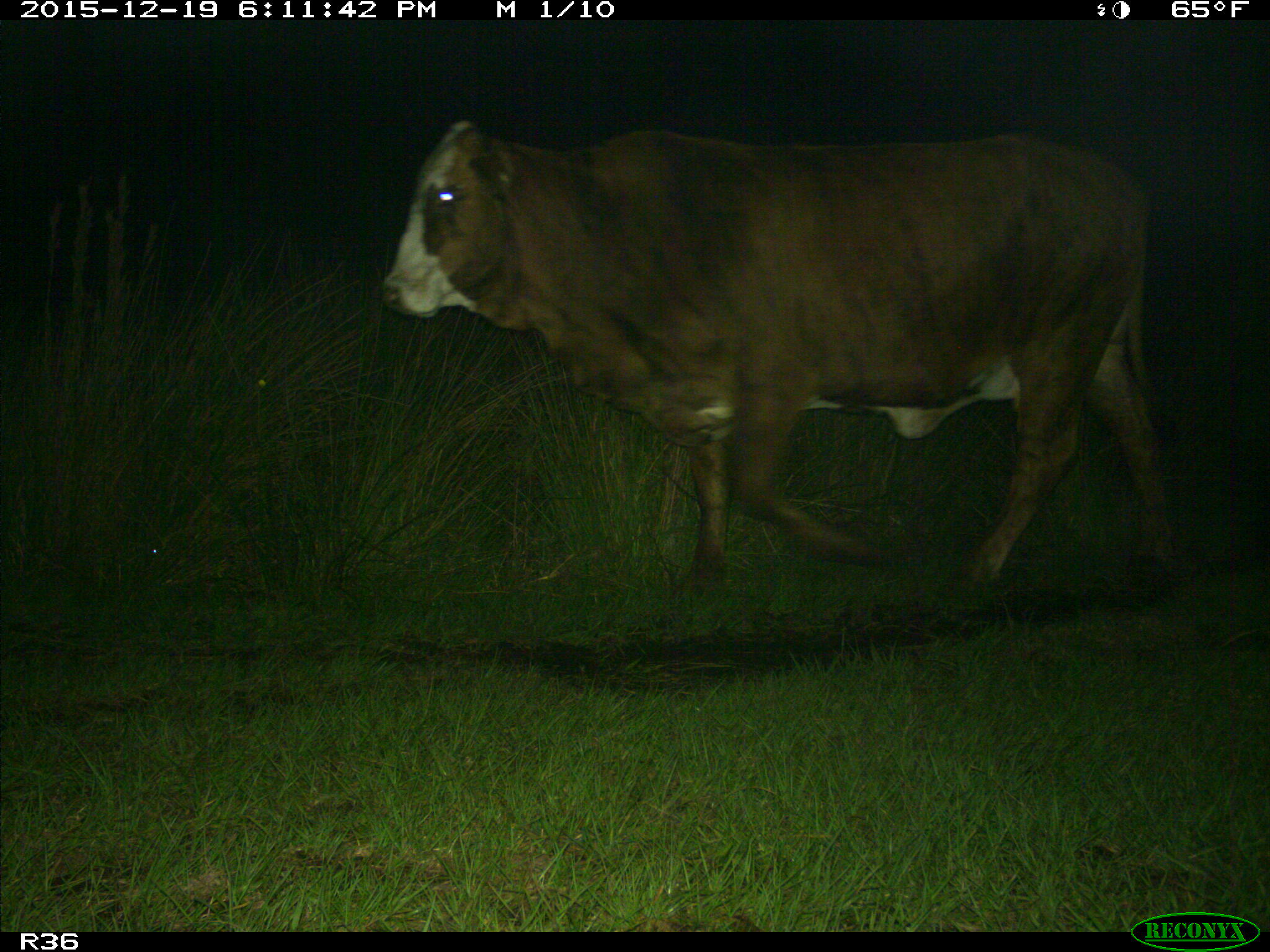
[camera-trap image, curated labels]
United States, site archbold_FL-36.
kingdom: Animalia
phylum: Chordata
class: Mammalia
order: Artiodactyla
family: Bovidae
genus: Bos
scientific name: Bos taurus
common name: domestic cow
Bos taurus (domestic cow).